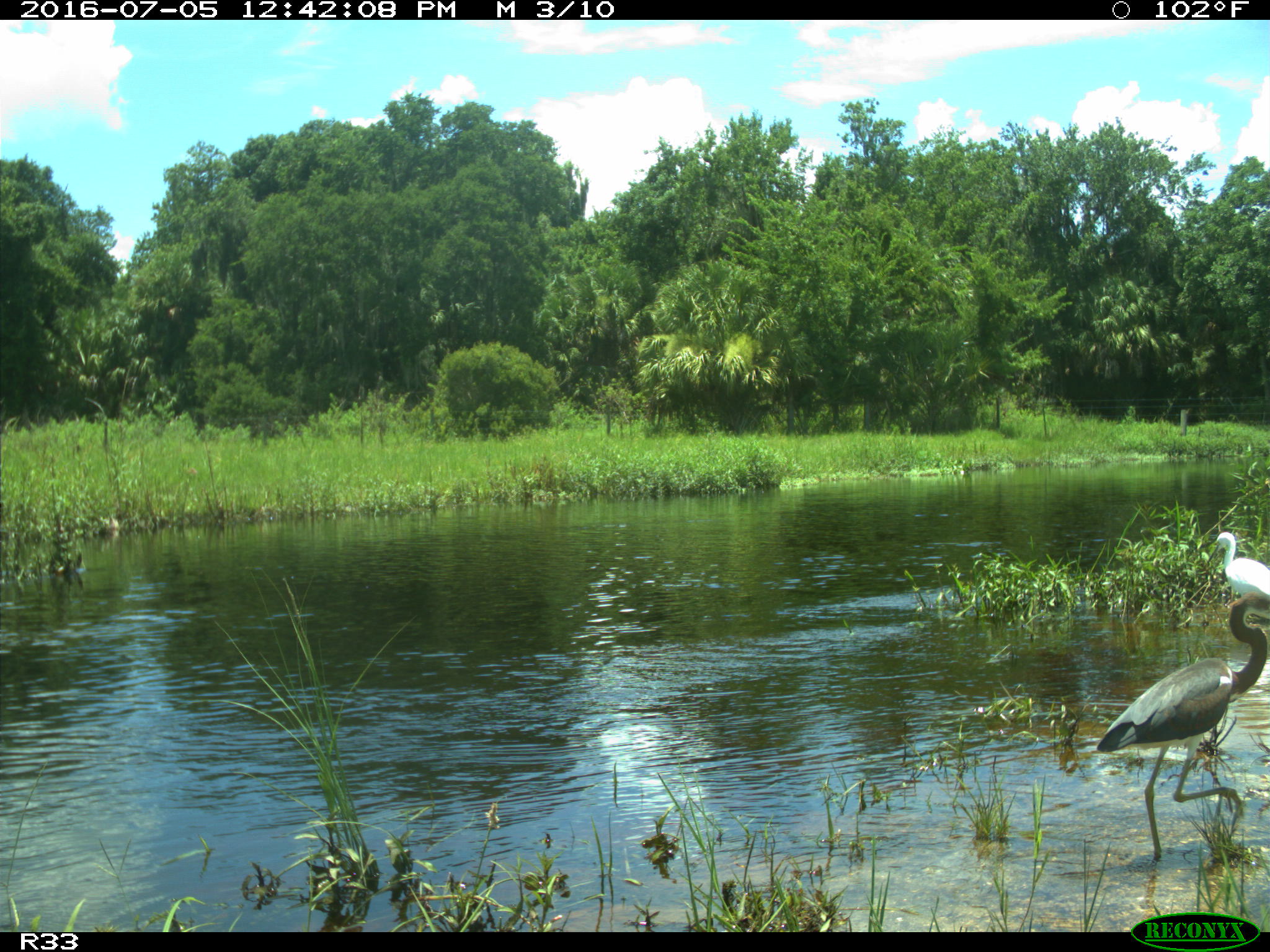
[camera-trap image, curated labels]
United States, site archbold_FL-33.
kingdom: Animalia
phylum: Chordata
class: Aves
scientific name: Aves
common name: birds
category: unidentified bird